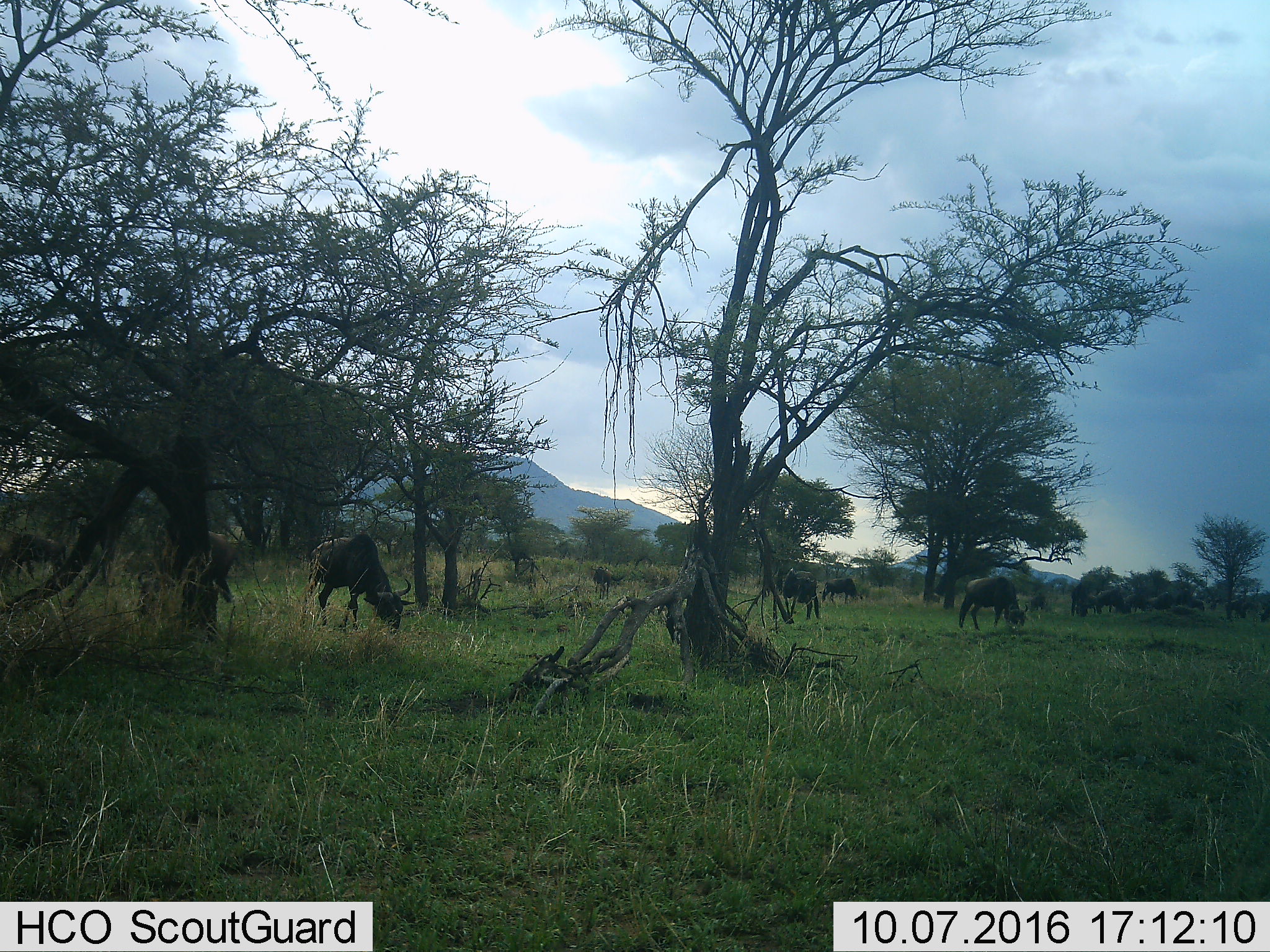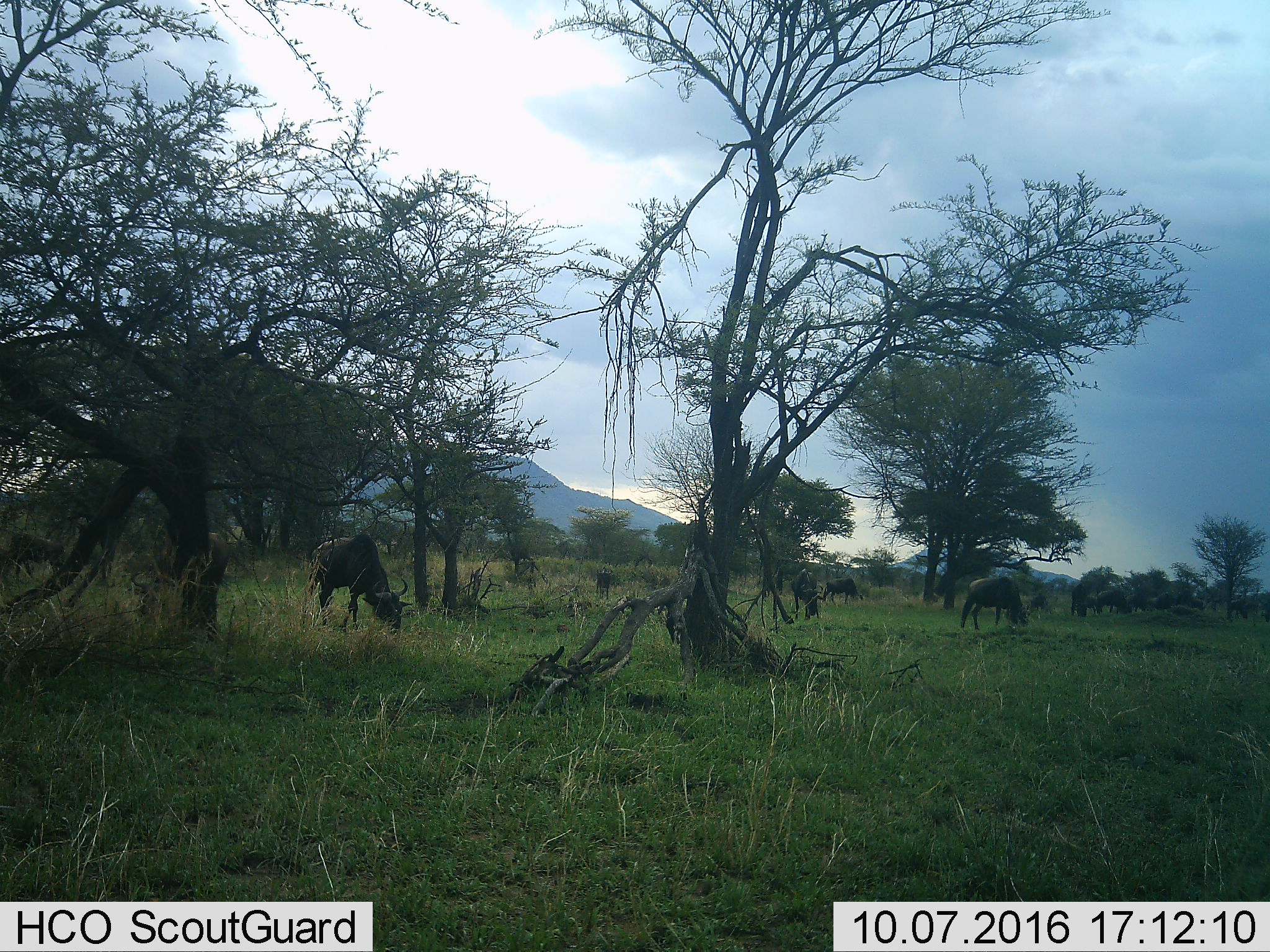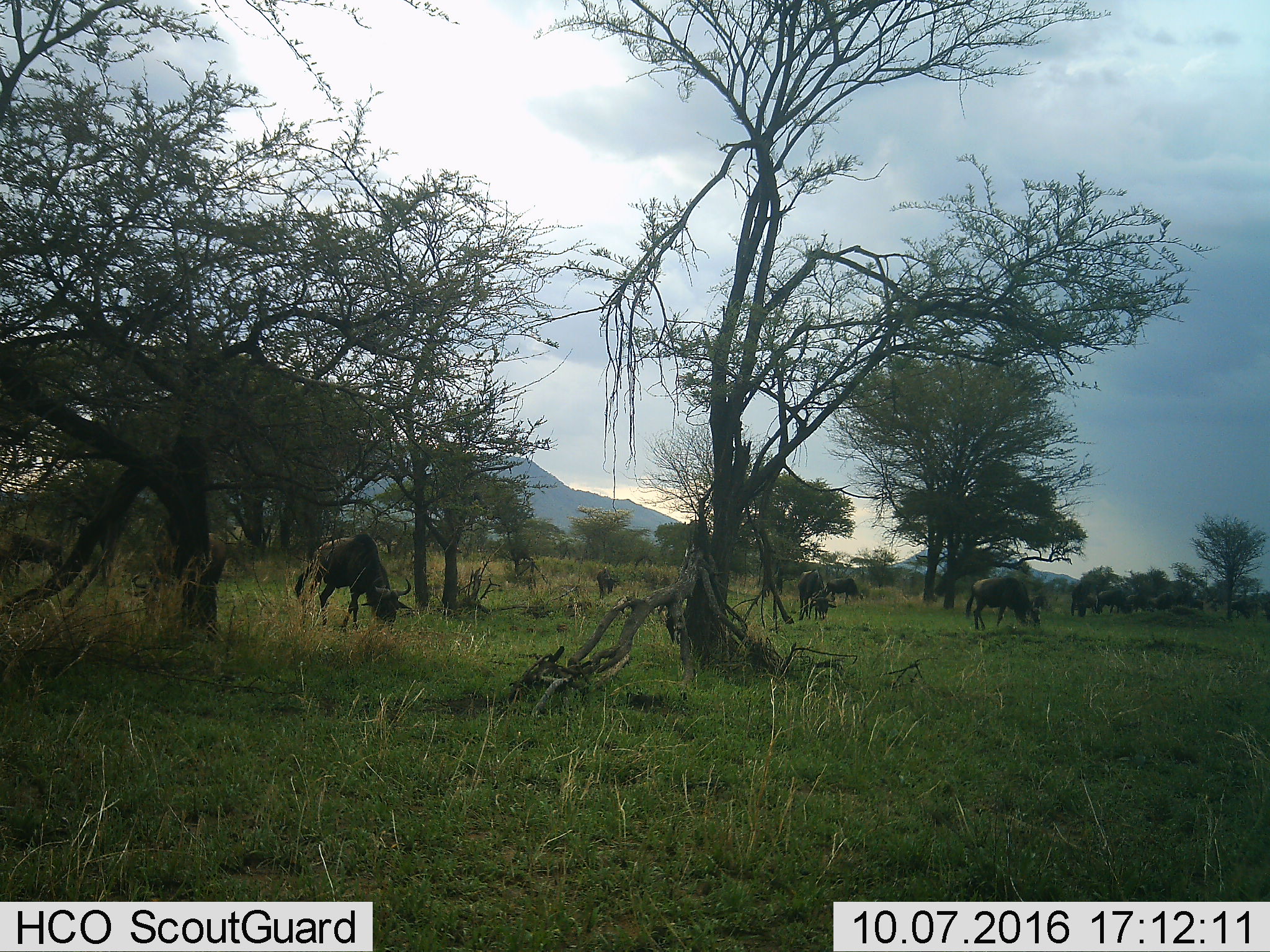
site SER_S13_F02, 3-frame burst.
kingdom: Animalia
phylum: Chordata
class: Mammalia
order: Artiodactyla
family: Bovidae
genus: Connochaetes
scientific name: Connochaetes taurinus taurinus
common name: blue wildebeest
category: wildebeestblue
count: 11-50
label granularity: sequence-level